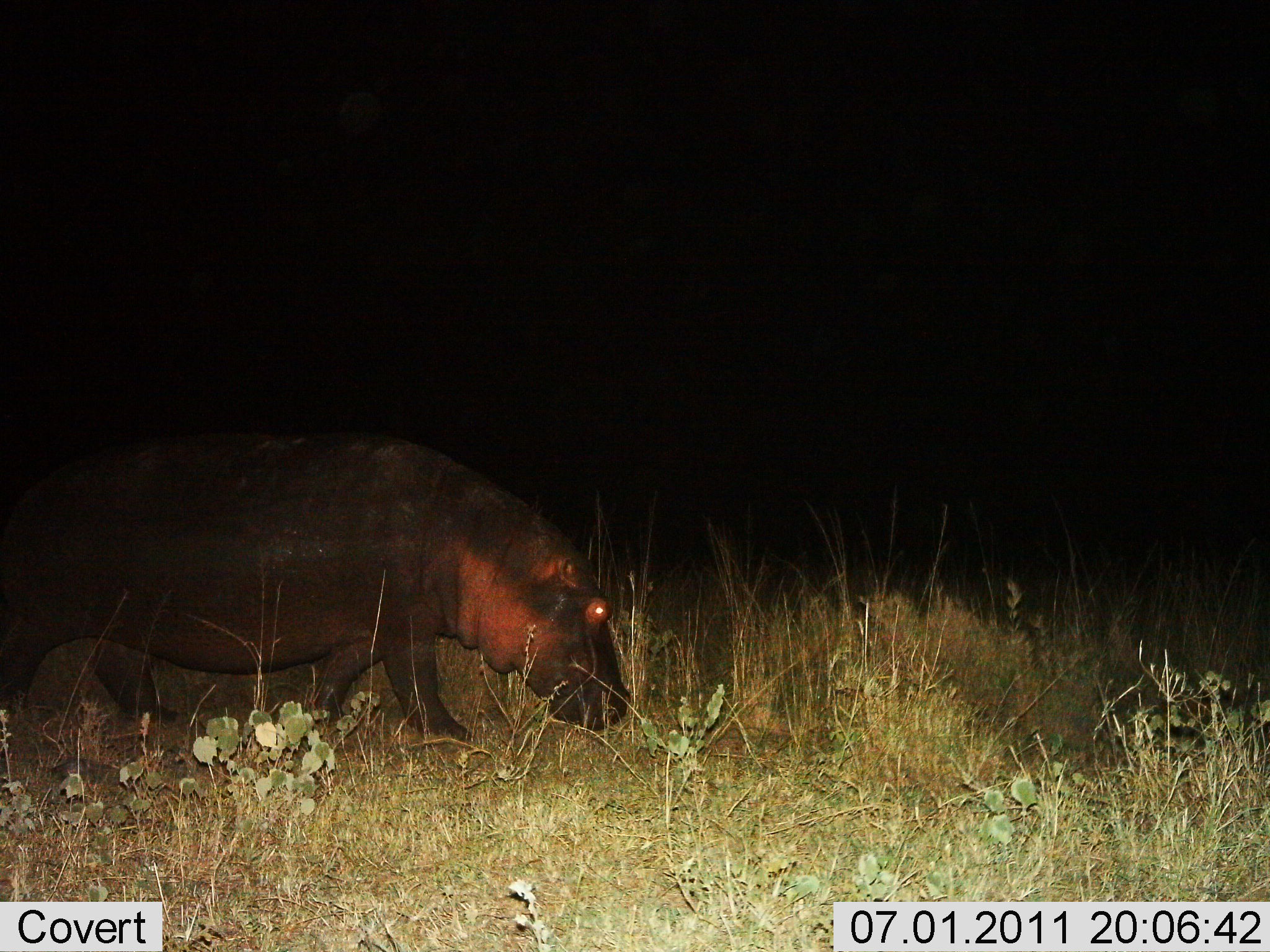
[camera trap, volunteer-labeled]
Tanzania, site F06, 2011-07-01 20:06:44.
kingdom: Animalia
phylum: Chordata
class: Mammalia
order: Artiodactyla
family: Hippopotamidae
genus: Hippopotamus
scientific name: Hippopotamus amphibius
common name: hippopotamus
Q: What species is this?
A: Hippopotamus (Hippopotamus amphibius).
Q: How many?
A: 1.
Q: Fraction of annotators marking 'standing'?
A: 36%.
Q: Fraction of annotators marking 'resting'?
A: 0%.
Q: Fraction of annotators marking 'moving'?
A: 64%.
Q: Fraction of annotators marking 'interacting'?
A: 0%.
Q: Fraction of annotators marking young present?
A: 0%.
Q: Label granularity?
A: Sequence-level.